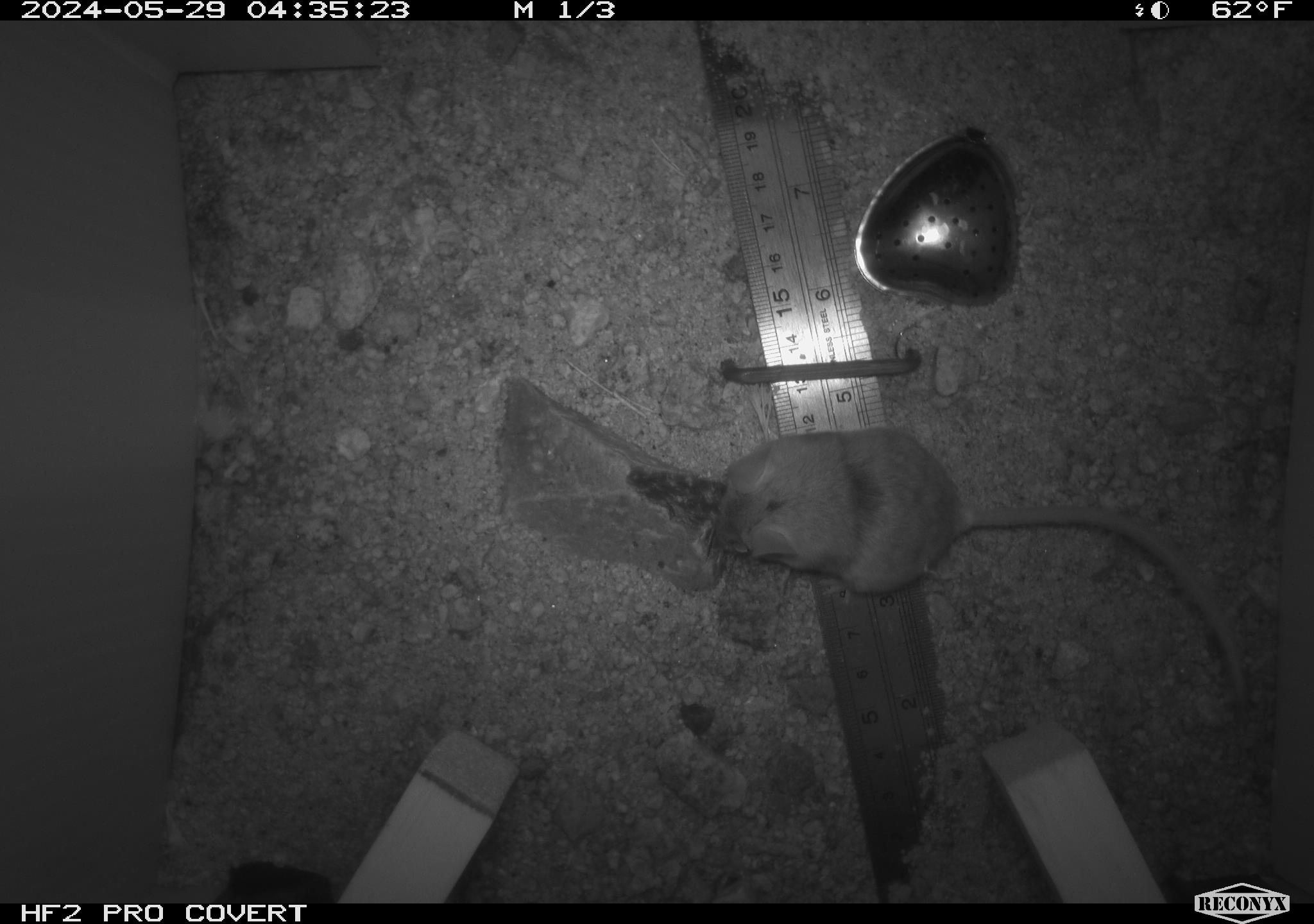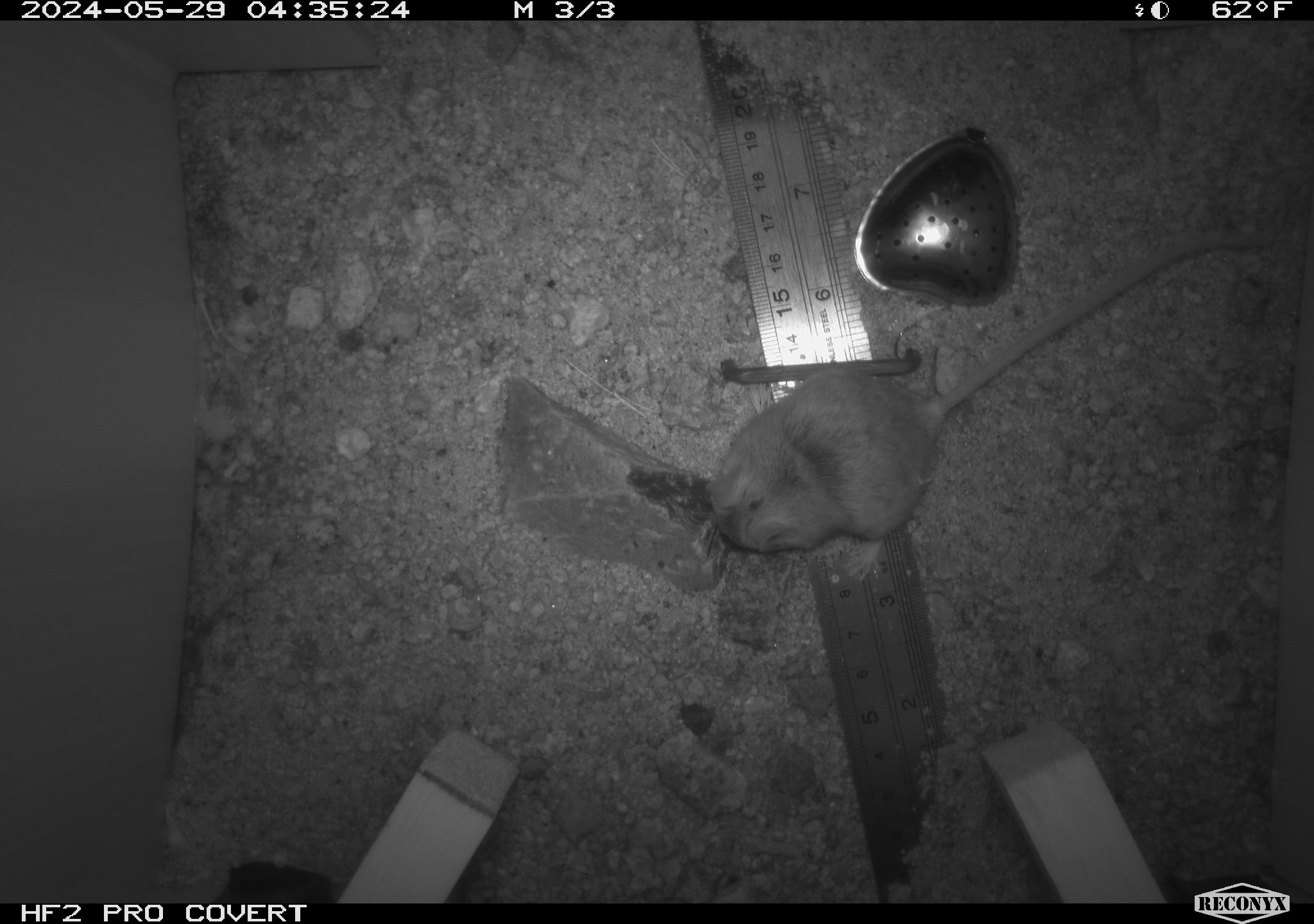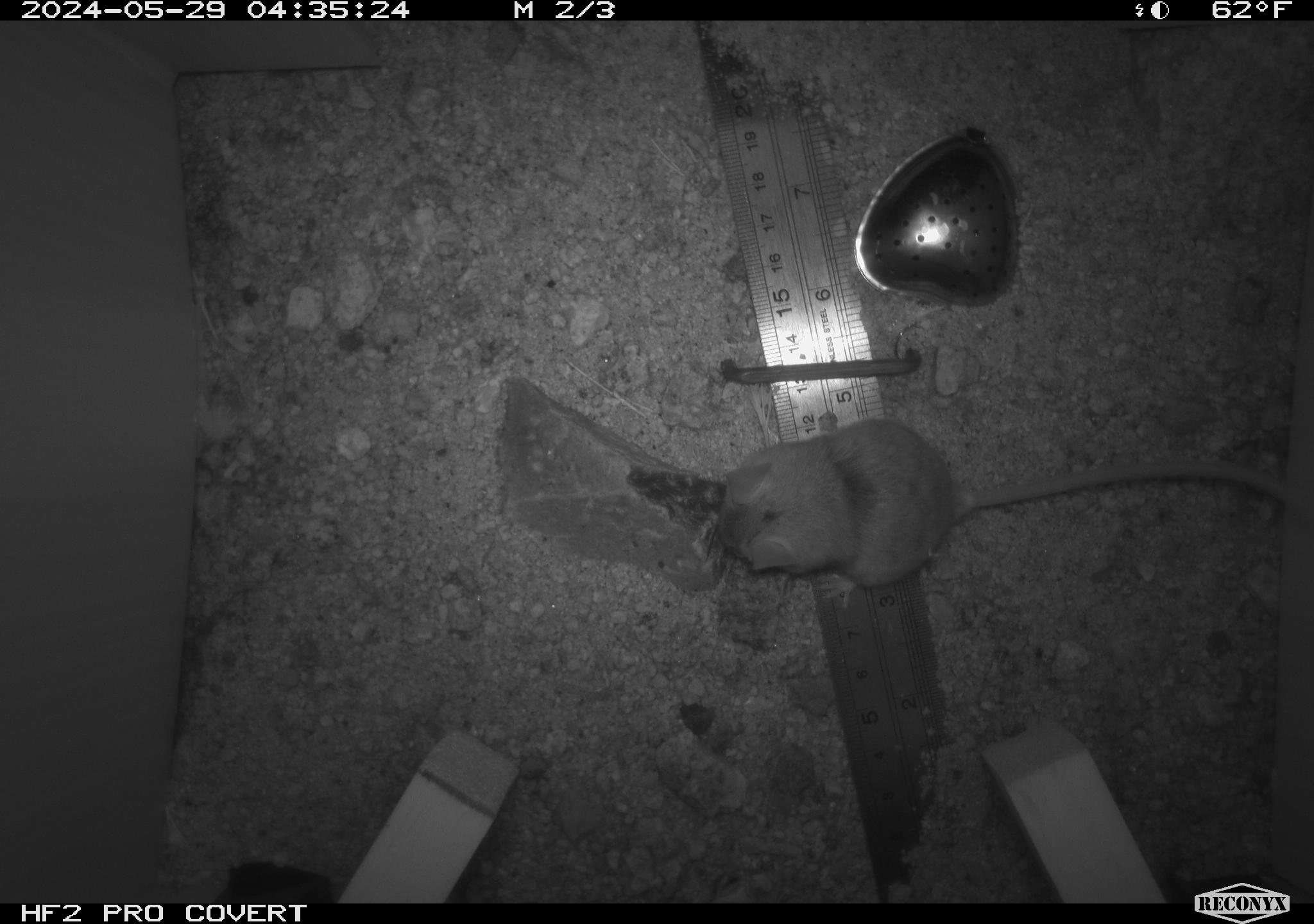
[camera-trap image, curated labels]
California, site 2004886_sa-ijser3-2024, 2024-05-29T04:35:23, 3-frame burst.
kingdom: Animalia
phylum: Chordata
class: Mammalia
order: Rodentia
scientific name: Rodentia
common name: mouse species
Mouse species (Rodentia).